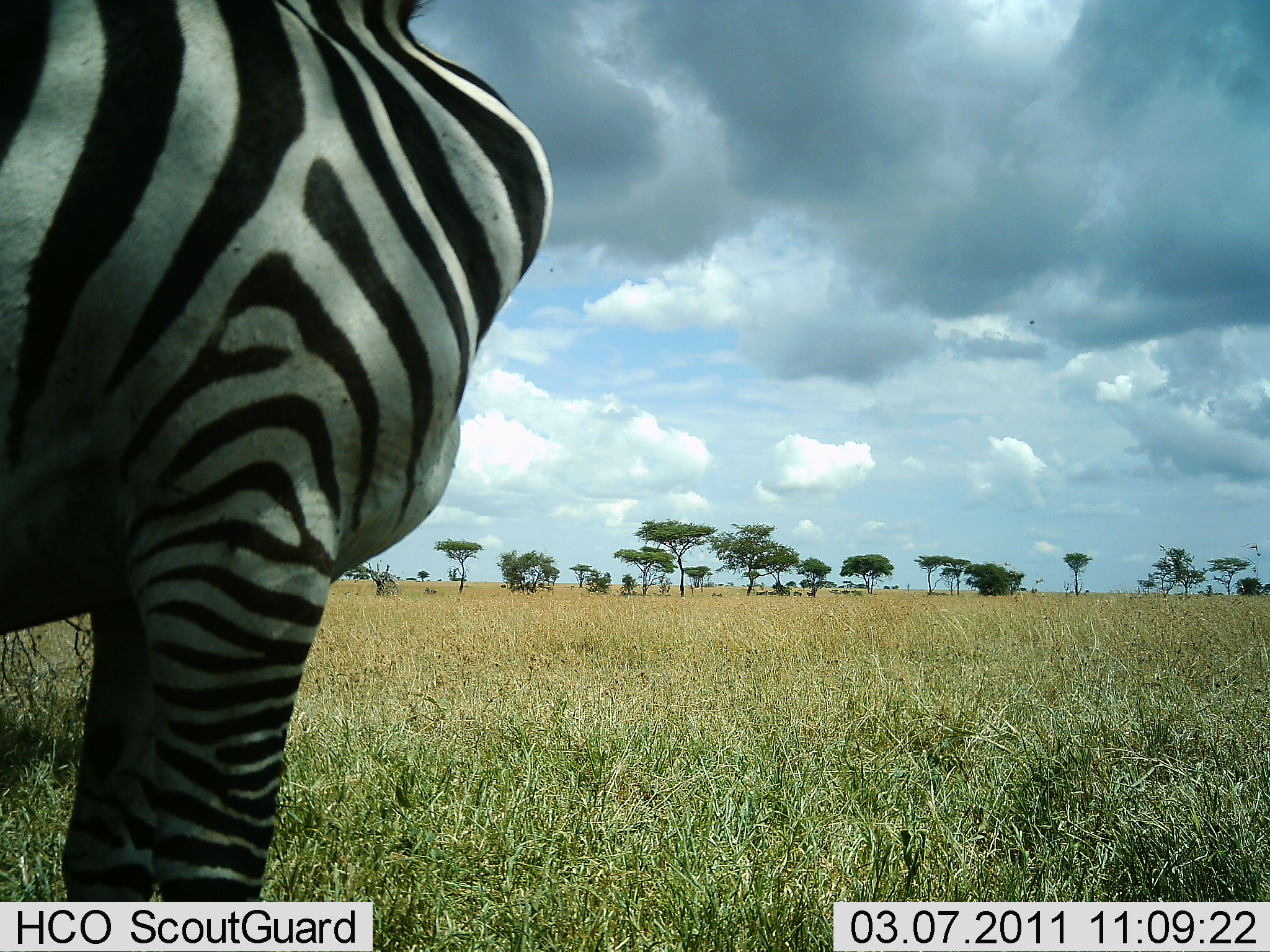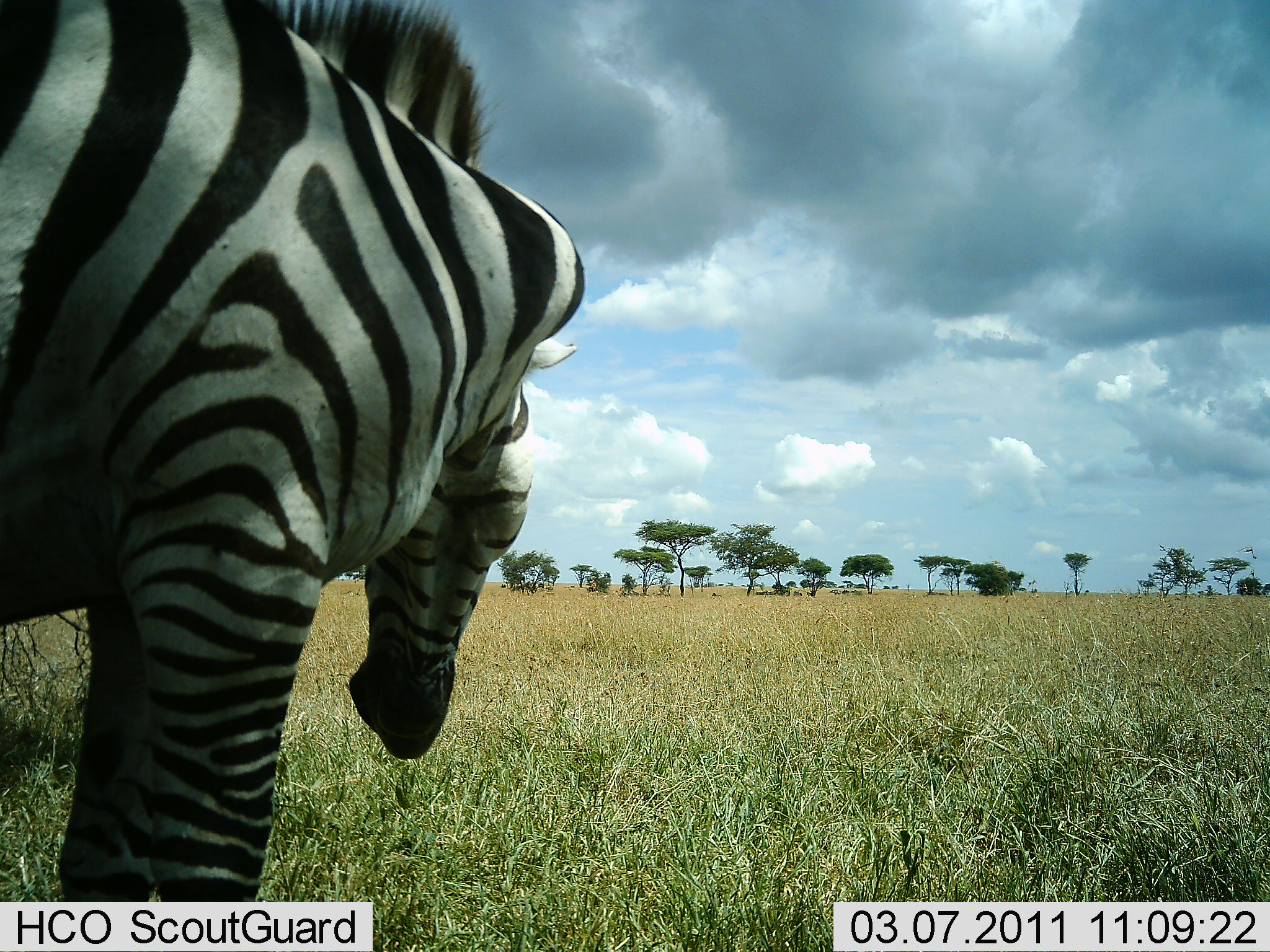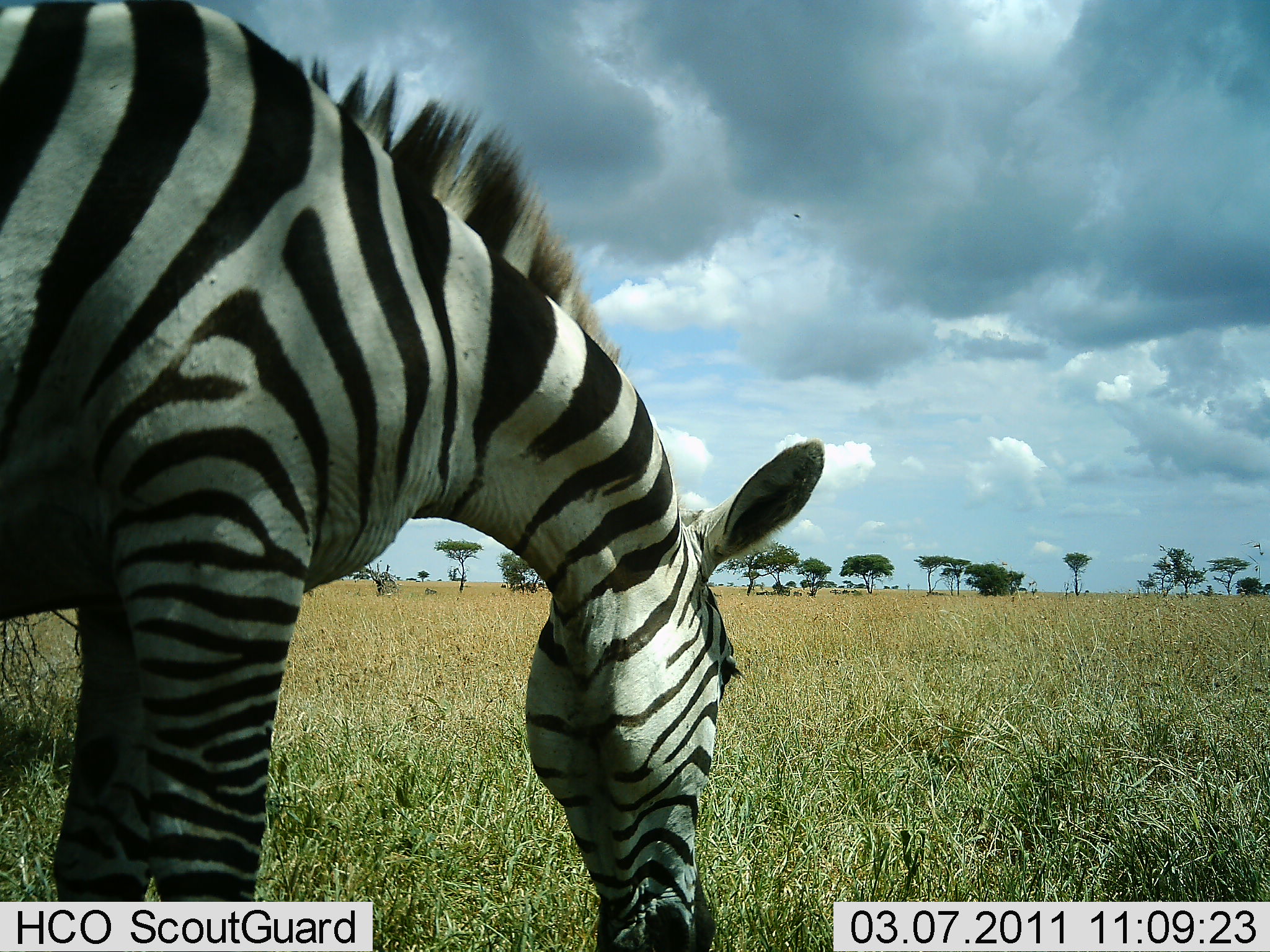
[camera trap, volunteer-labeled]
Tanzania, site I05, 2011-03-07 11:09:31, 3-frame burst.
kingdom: Animalia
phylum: Chordata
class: Mammalia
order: Perissodactyla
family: Equidae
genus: Equus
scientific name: Equus quagga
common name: plains zebra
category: zebra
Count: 1.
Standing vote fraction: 50%.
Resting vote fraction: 0%.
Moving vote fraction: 10%.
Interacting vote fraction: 0%.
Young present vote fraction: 0%.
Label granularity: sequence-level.